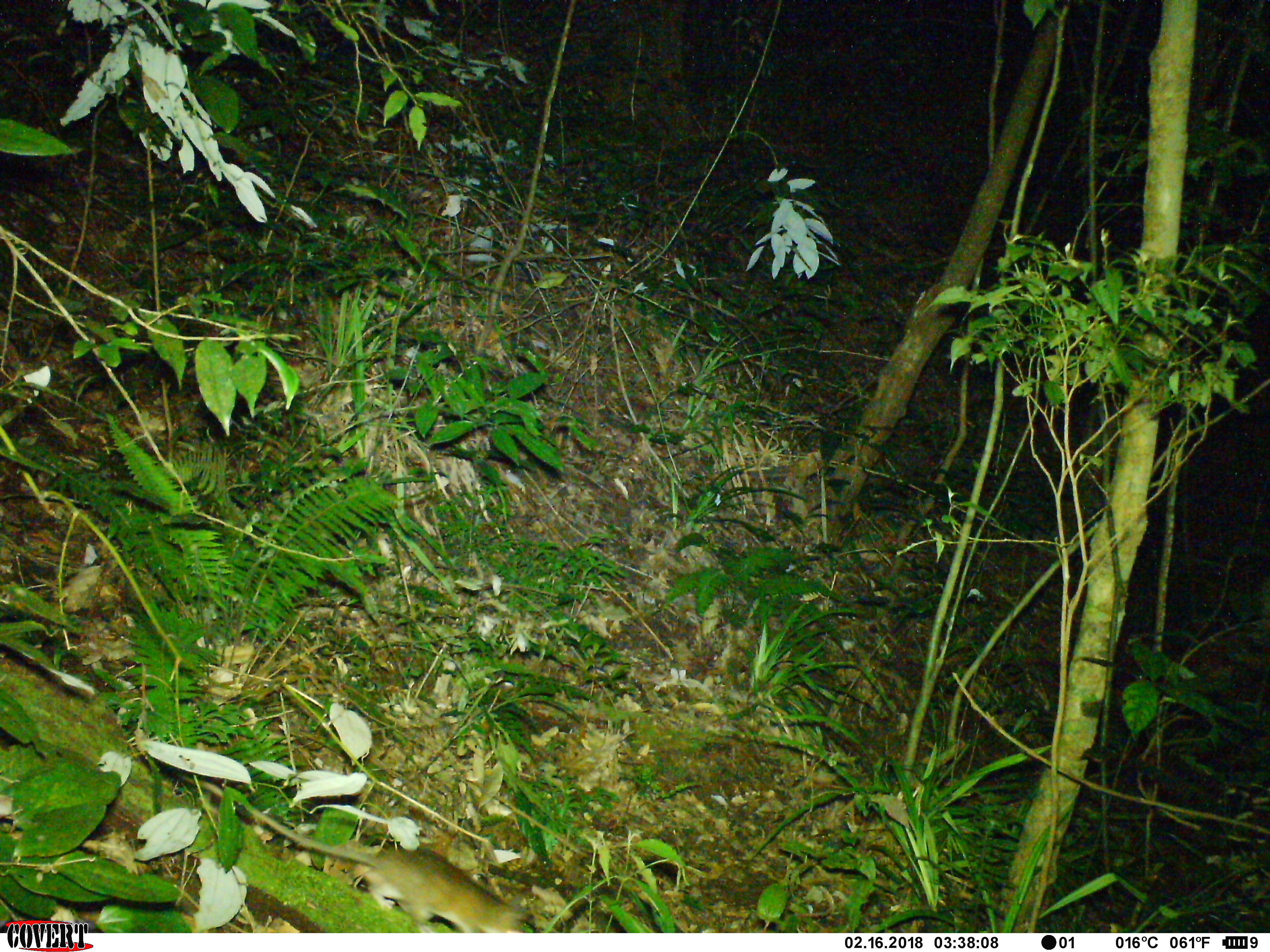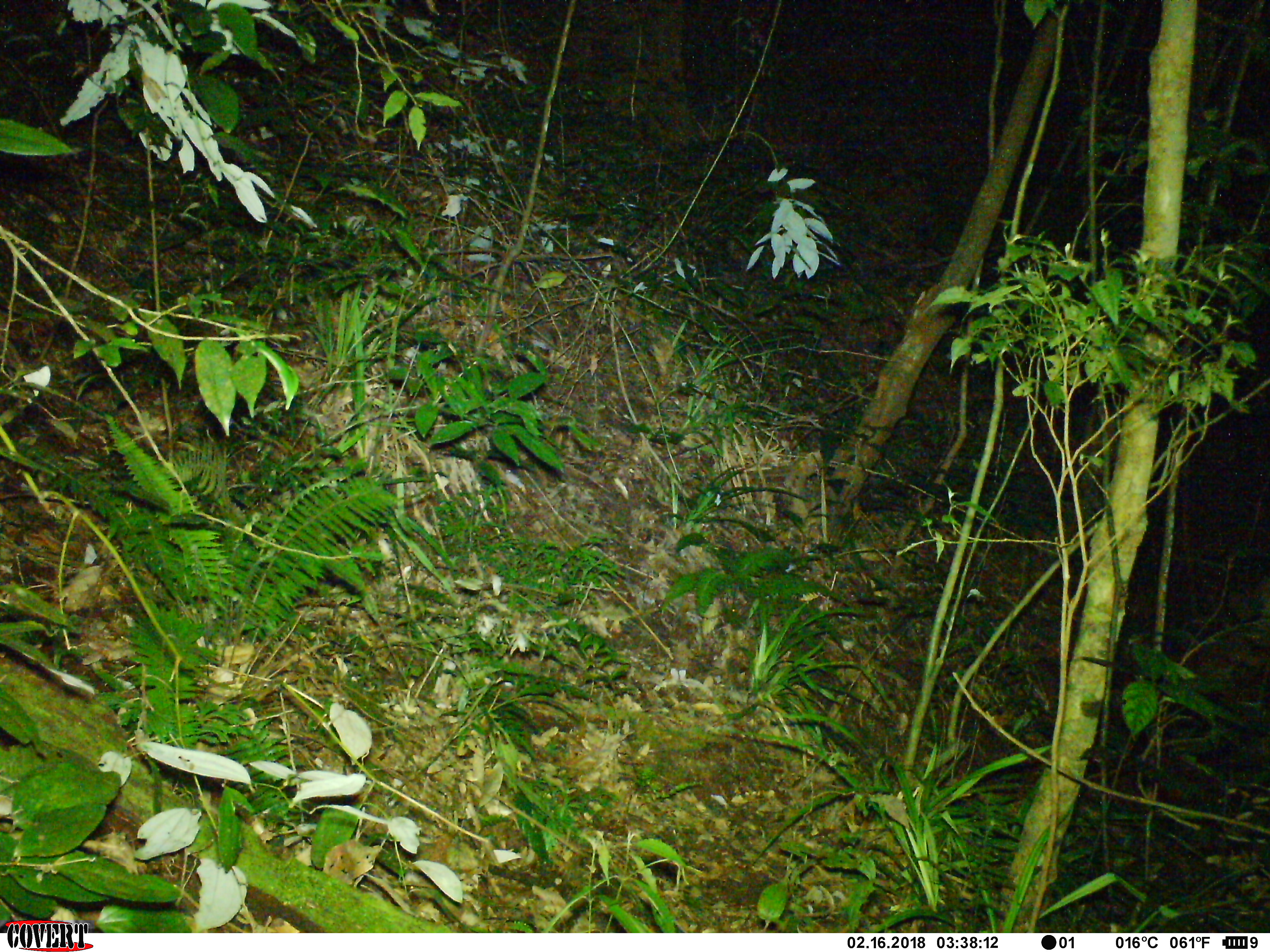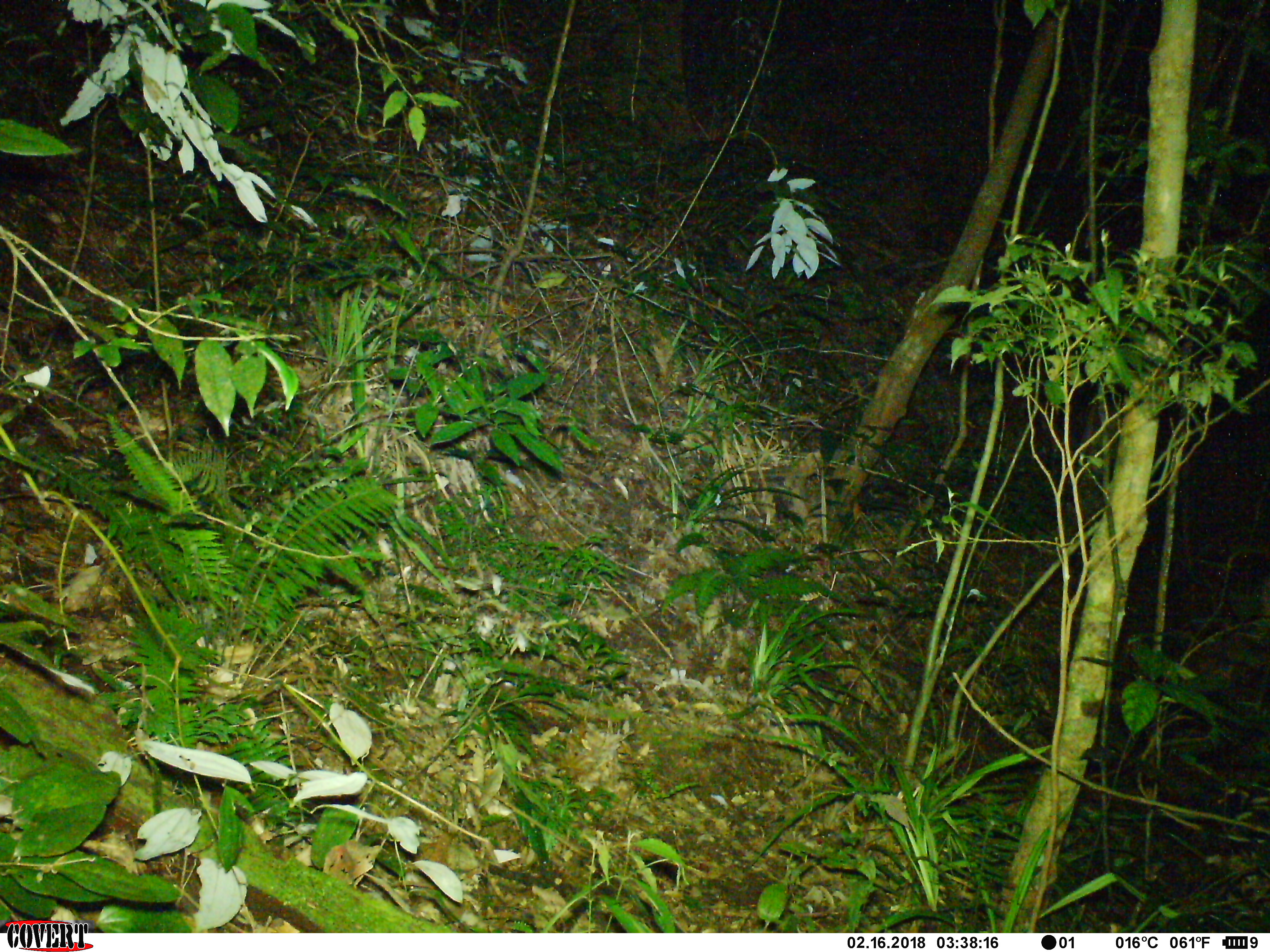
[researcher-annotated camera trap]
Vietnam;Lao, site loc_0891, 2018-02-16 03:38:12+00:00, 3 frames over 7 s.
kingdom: Animalia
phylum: Chordata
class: Mammalia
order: Rodentia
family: Muridae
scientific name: Muridae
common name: old-world mice and rats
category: unidentified murid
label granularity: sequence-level